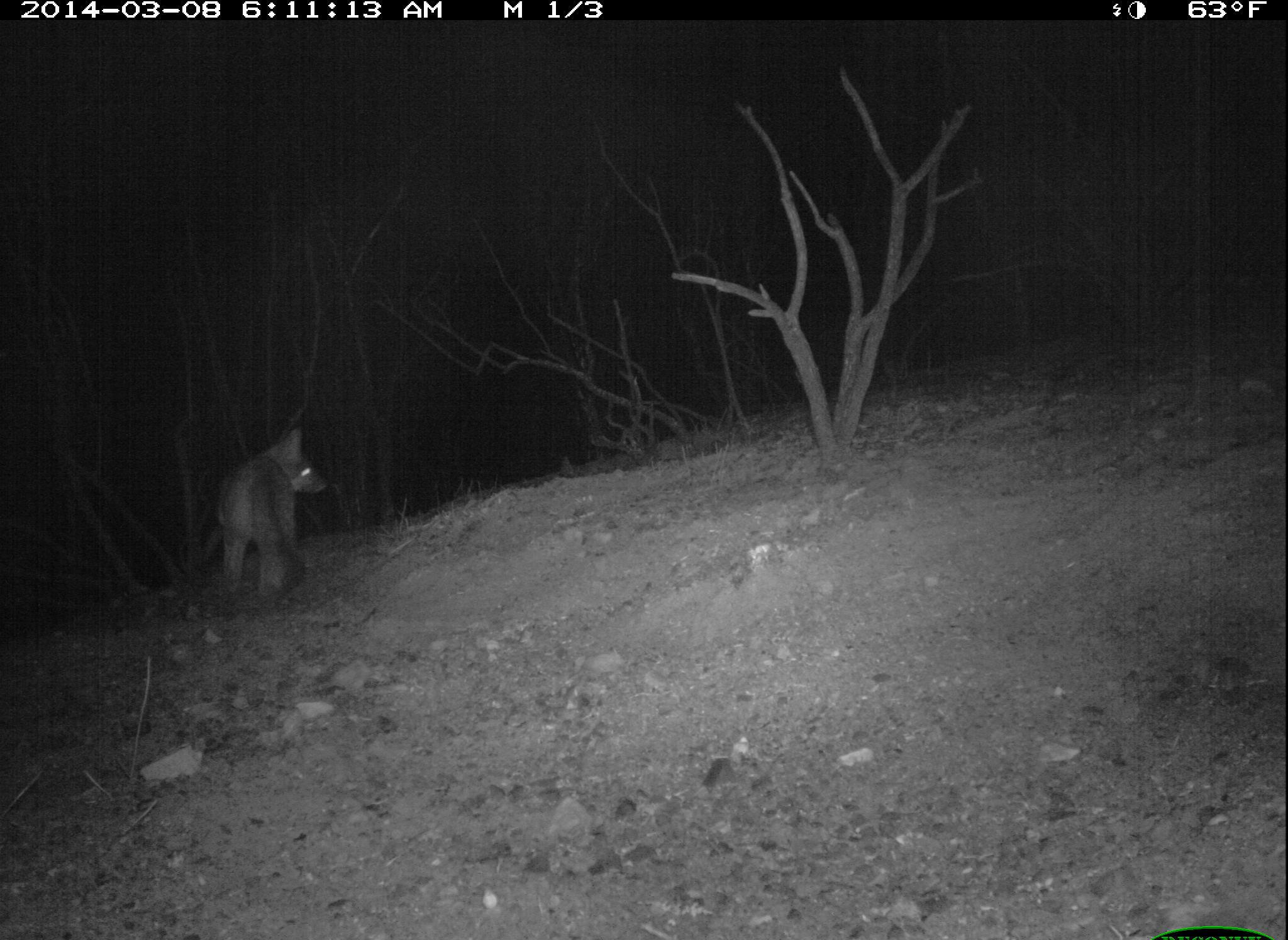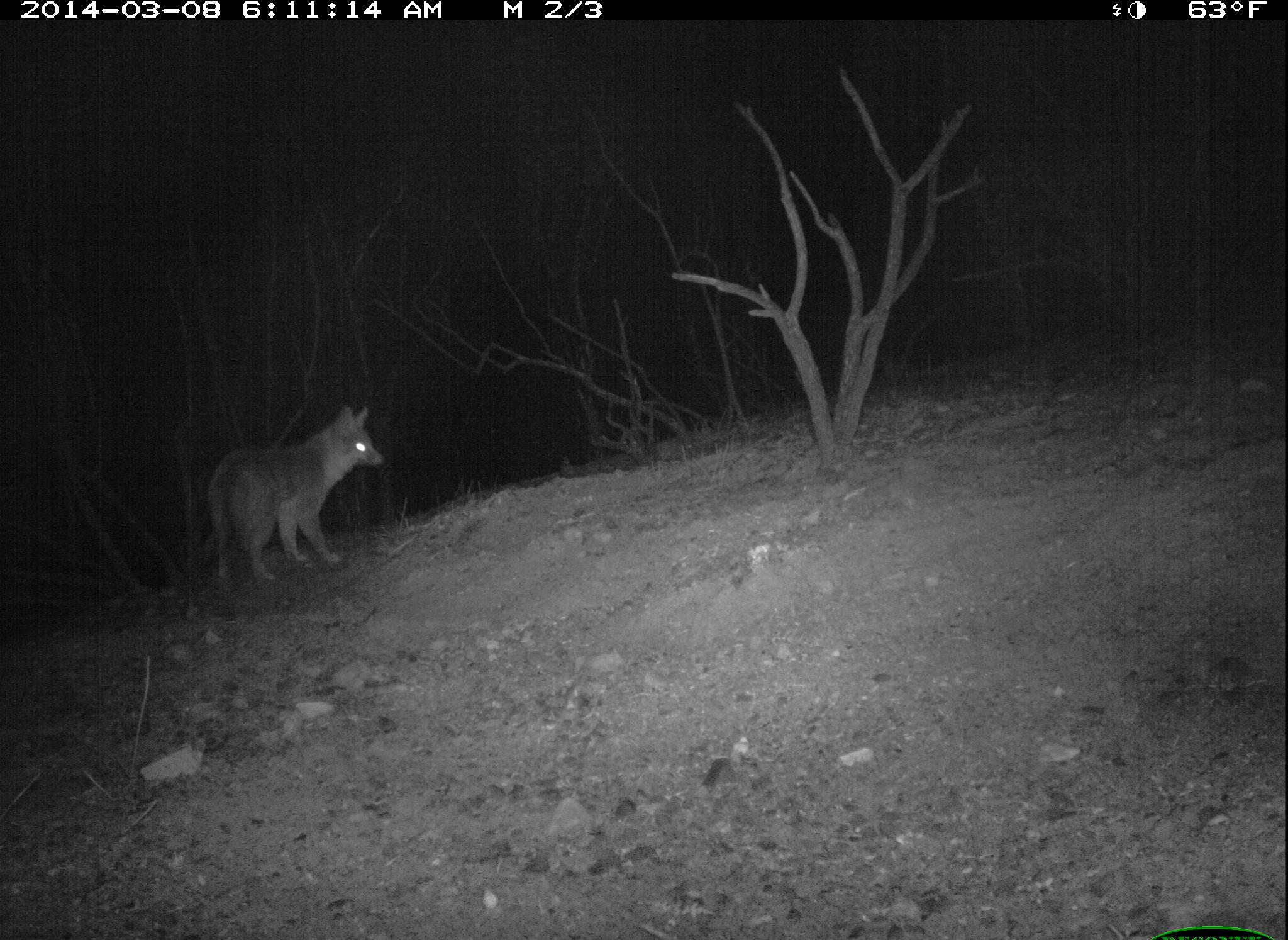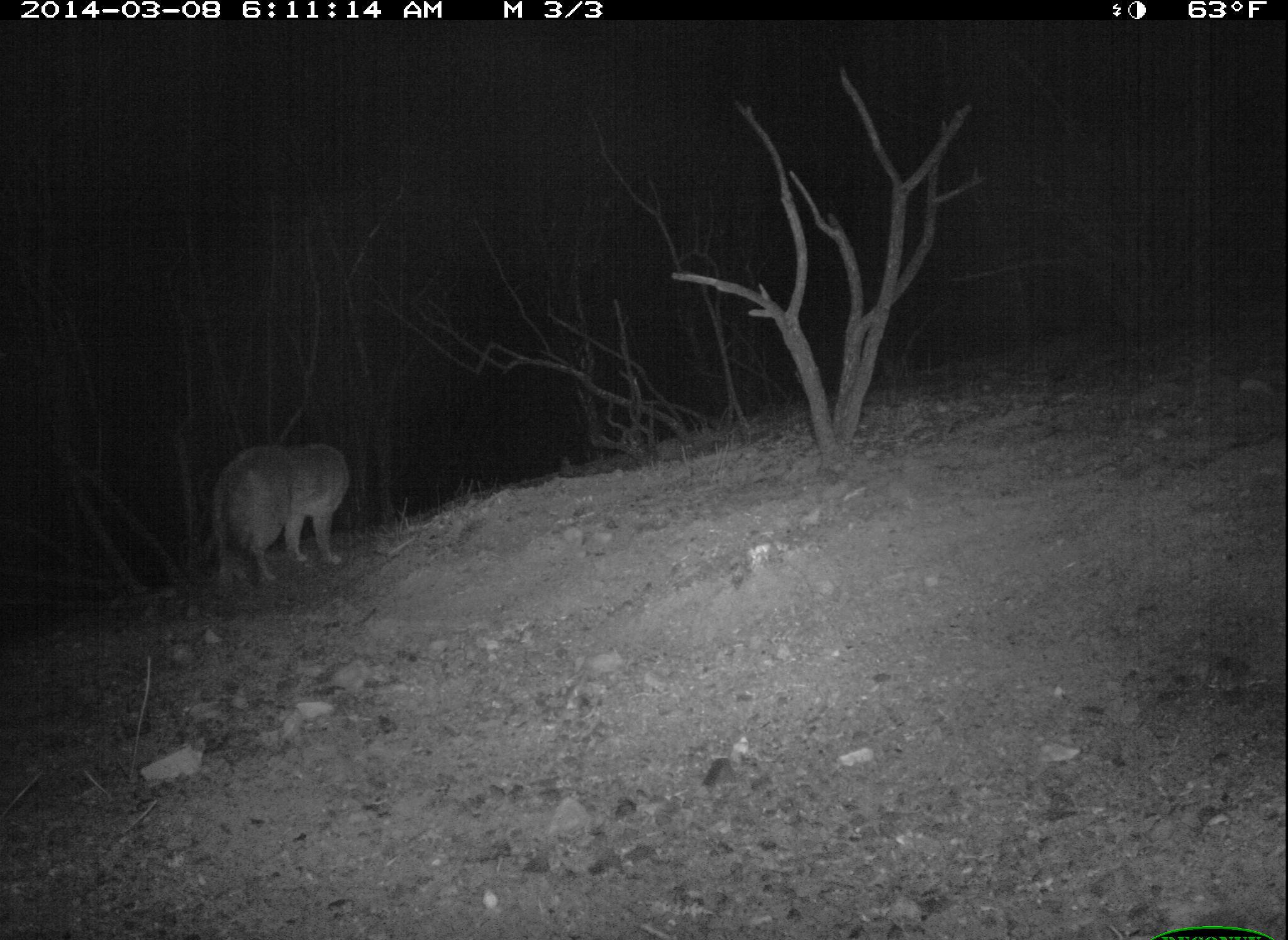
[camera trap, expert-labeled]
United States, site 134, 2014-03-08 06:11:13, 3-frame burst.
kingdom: Animalia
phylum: Chordata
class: Mammalia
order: Carnivora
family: Canidae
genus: Urocyon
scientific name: Urocyon cinereoargenteus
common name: gray fox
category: fox